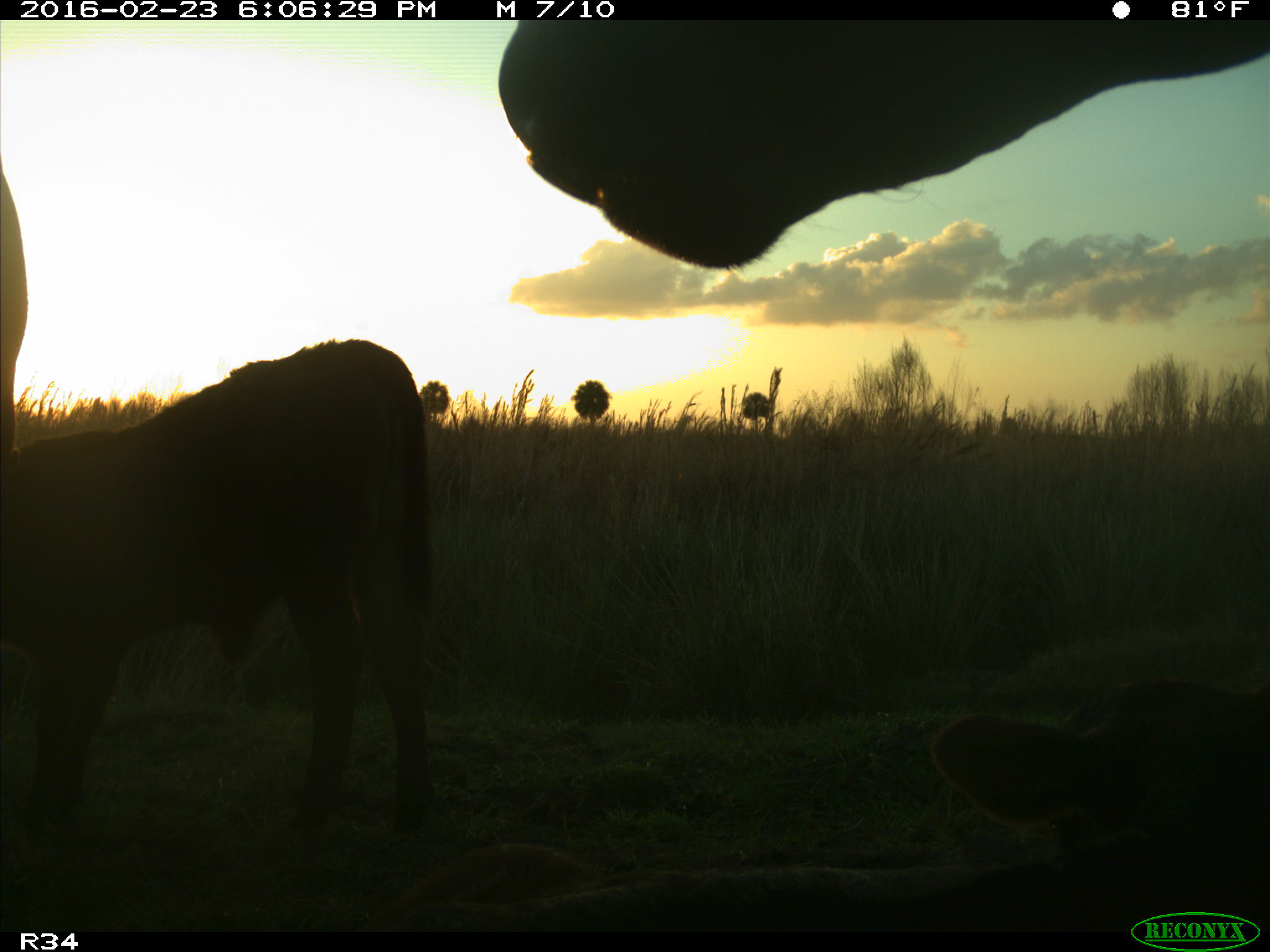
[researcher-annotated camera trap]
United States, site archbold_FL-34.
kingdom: Animalia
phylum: Chordata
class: Mammalia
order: Artiodactyla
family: Bovidae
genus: Bos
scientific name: Bos taurus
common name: domestic cow